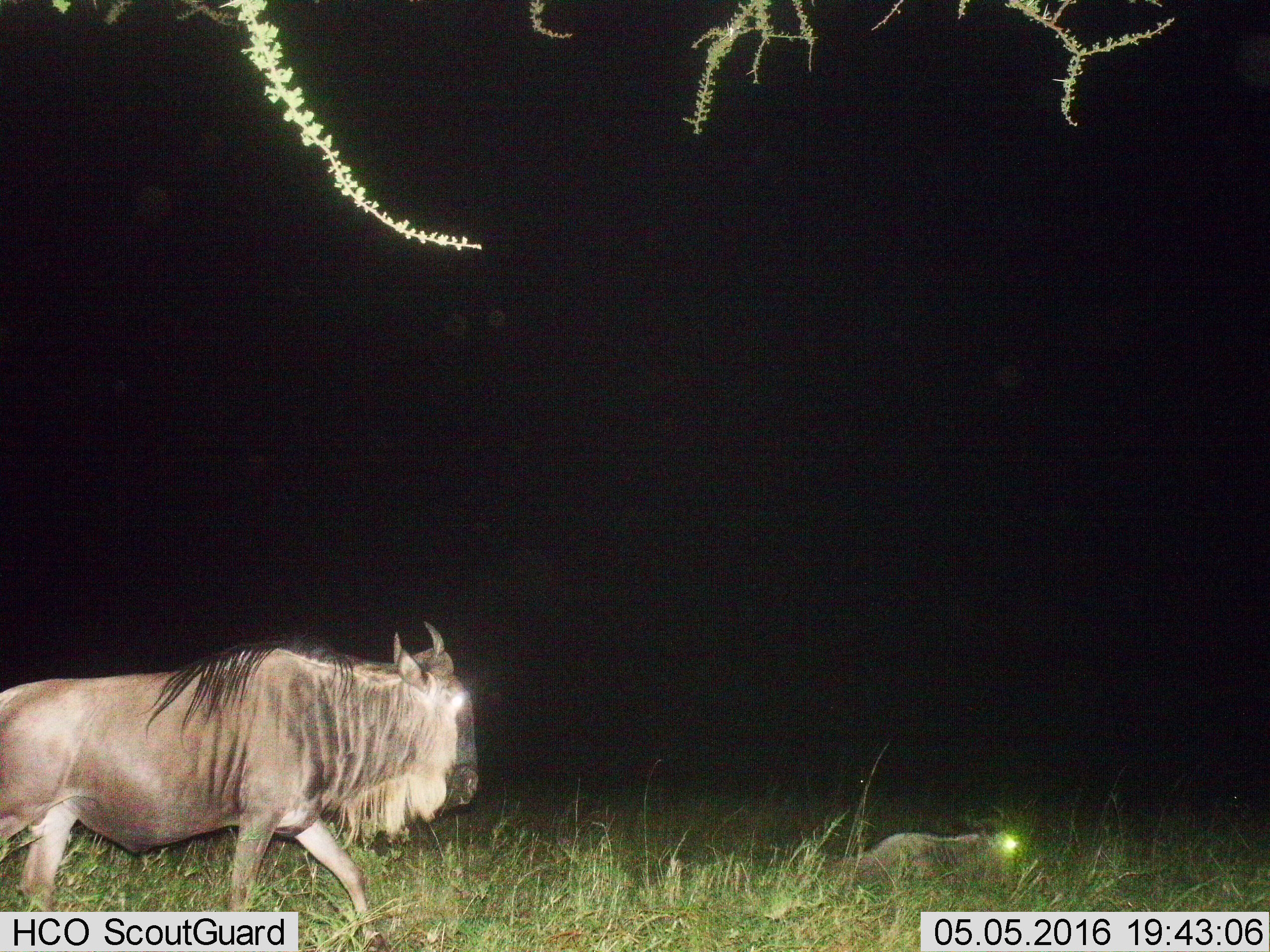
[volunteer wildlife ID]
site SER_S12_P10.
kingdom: Animalia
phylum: Chordata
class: Mammalia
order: Artiodactyla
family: Bovidae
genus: Connochaetes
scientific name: Connochaetes taurinus taurinus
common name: blue wildebeest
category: wildebeestblue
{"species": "wildebeestblue (blue wildebeest) (Connochaetes taurinus taurinus)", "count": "2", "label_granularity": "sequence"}